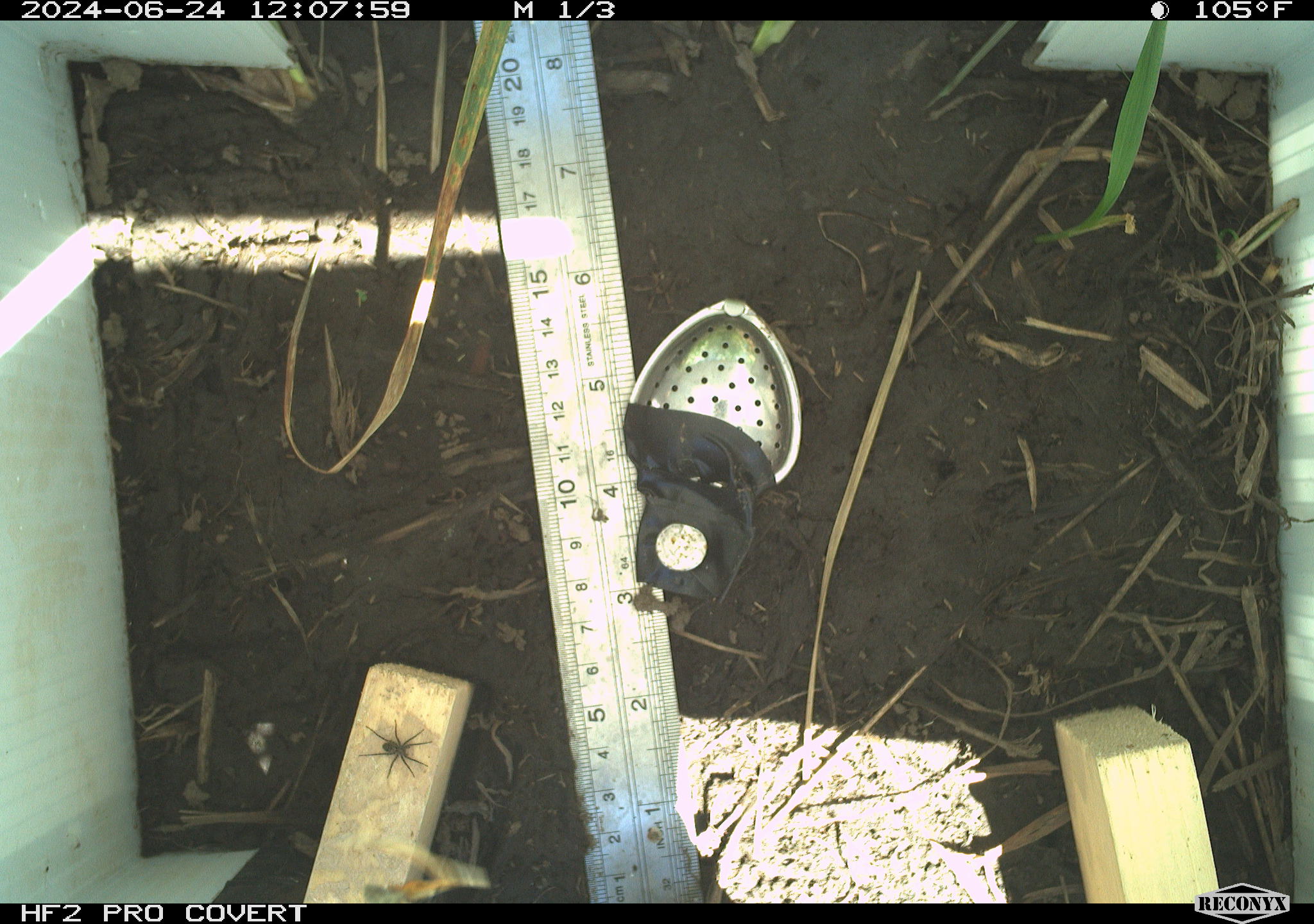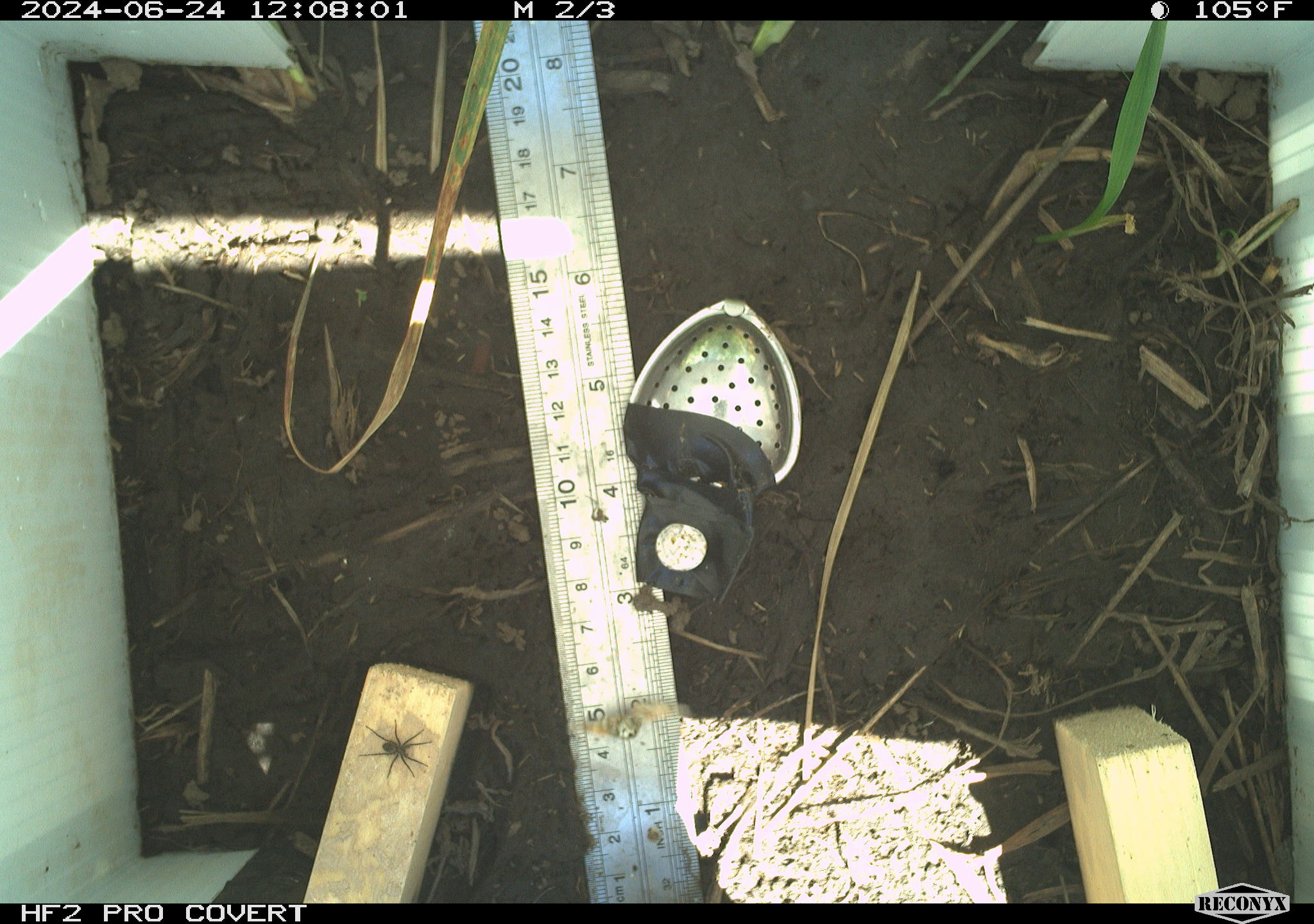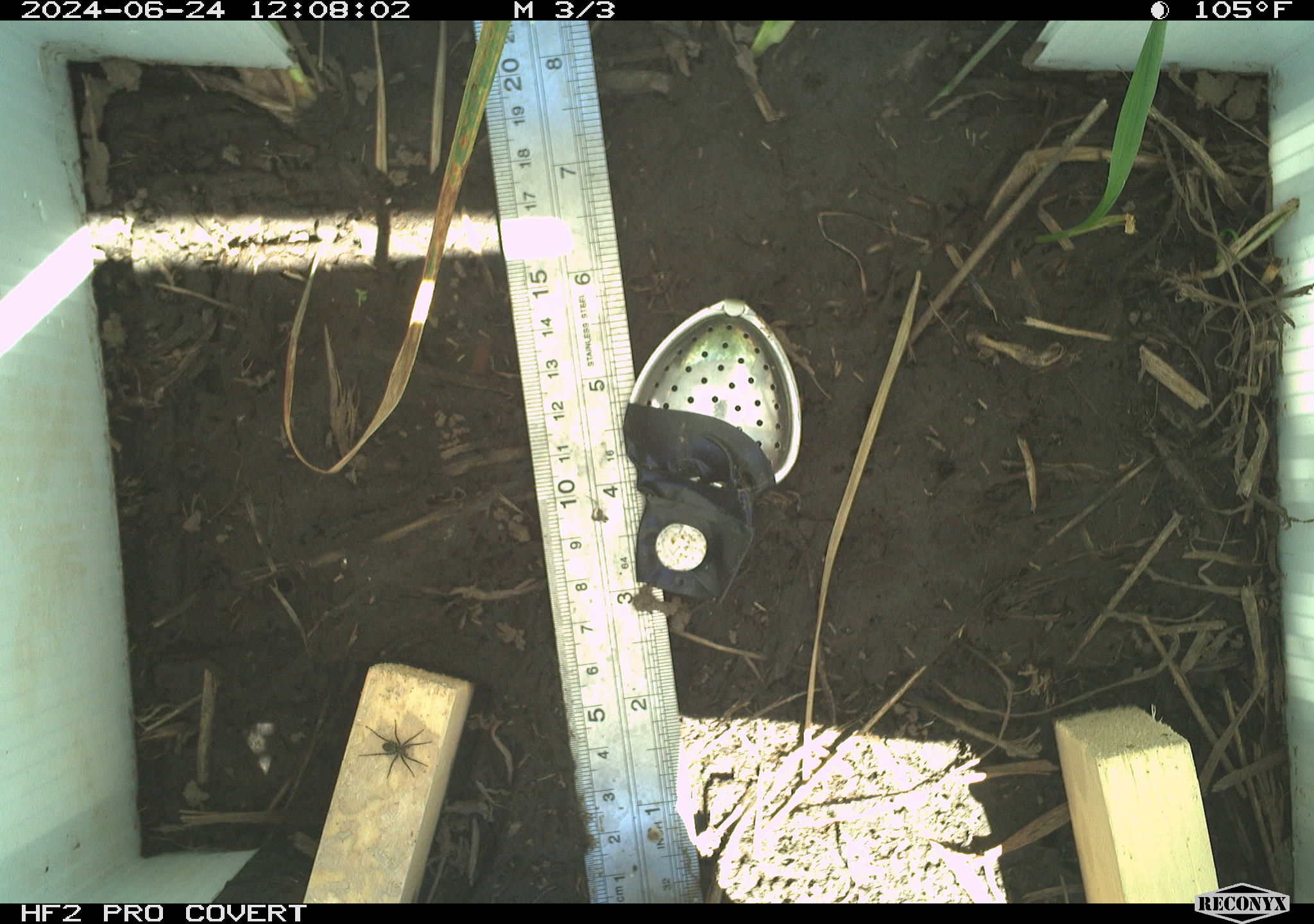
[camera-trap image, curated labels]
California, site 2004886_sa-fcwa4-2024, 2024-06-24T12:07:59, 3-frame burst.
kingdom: Animalia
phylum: Arthropoda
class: Arachnida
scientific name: Arachnida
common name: arachnids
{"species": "arachnids (Arachnida)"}